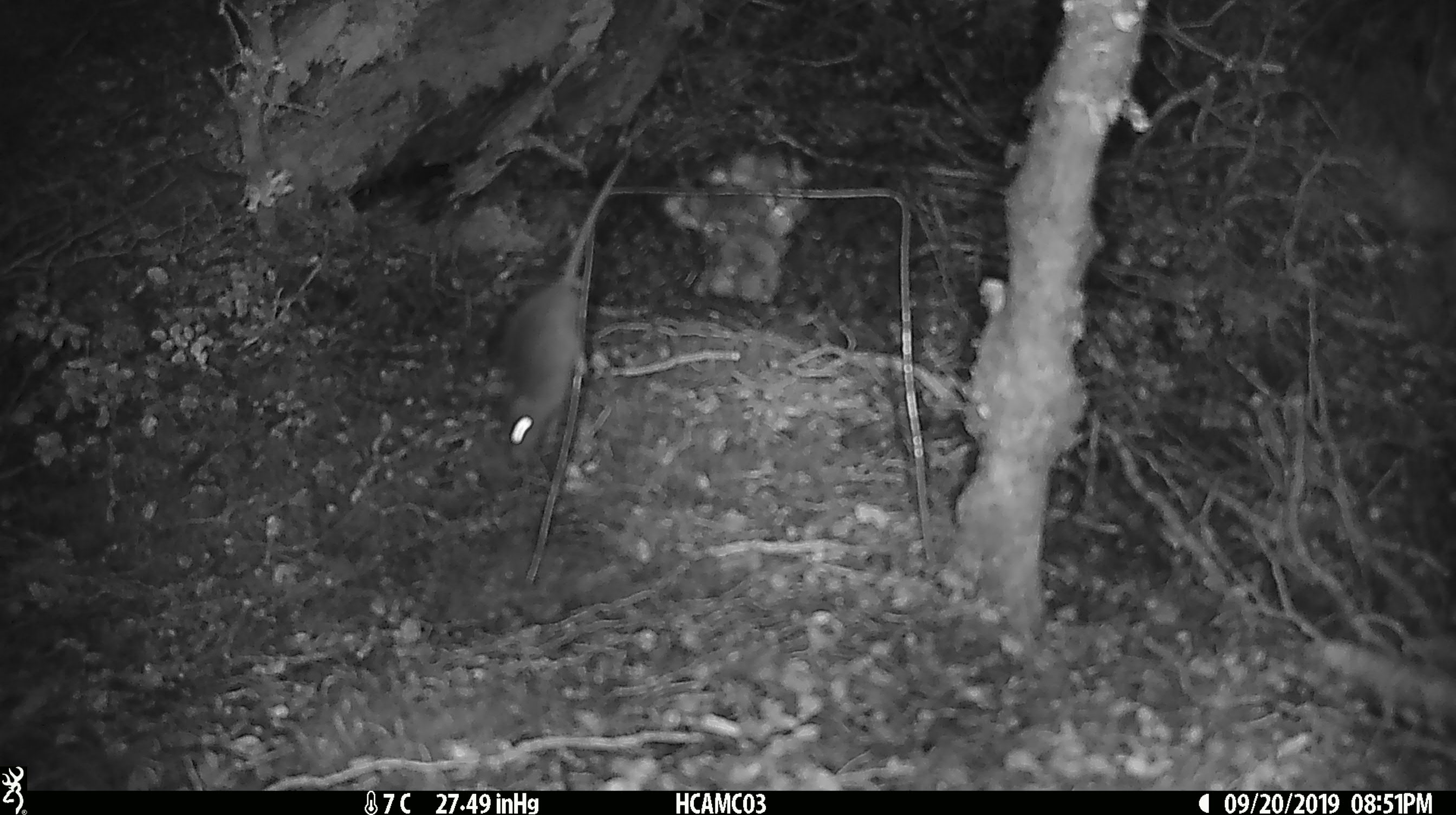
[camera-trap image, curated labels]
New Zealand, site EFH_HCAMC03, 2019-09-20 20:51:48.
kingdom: Animalia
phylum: Chordata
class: Mammalia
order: Rodentia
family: Muridae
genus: Mus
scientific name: Mus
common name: mouse